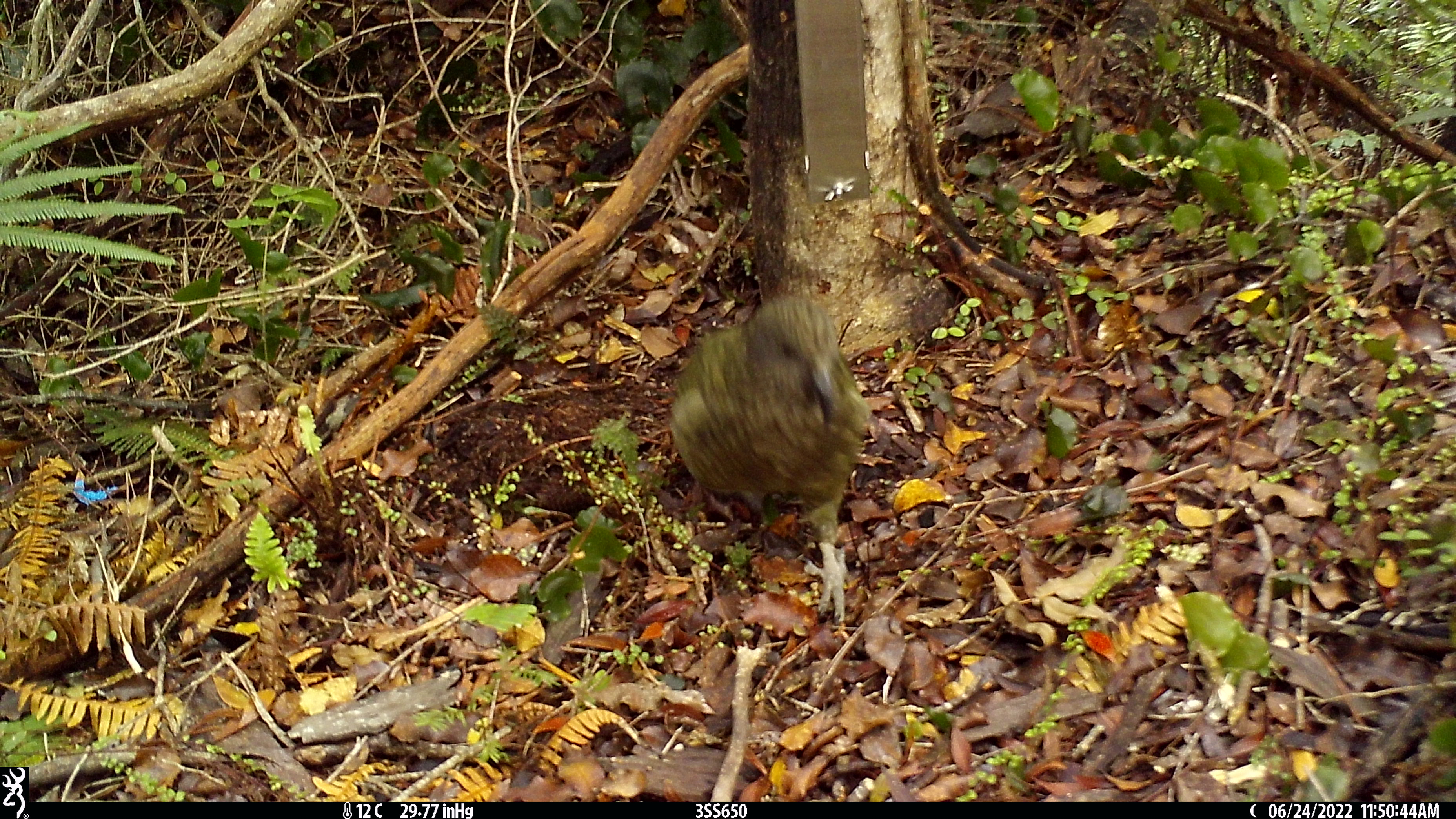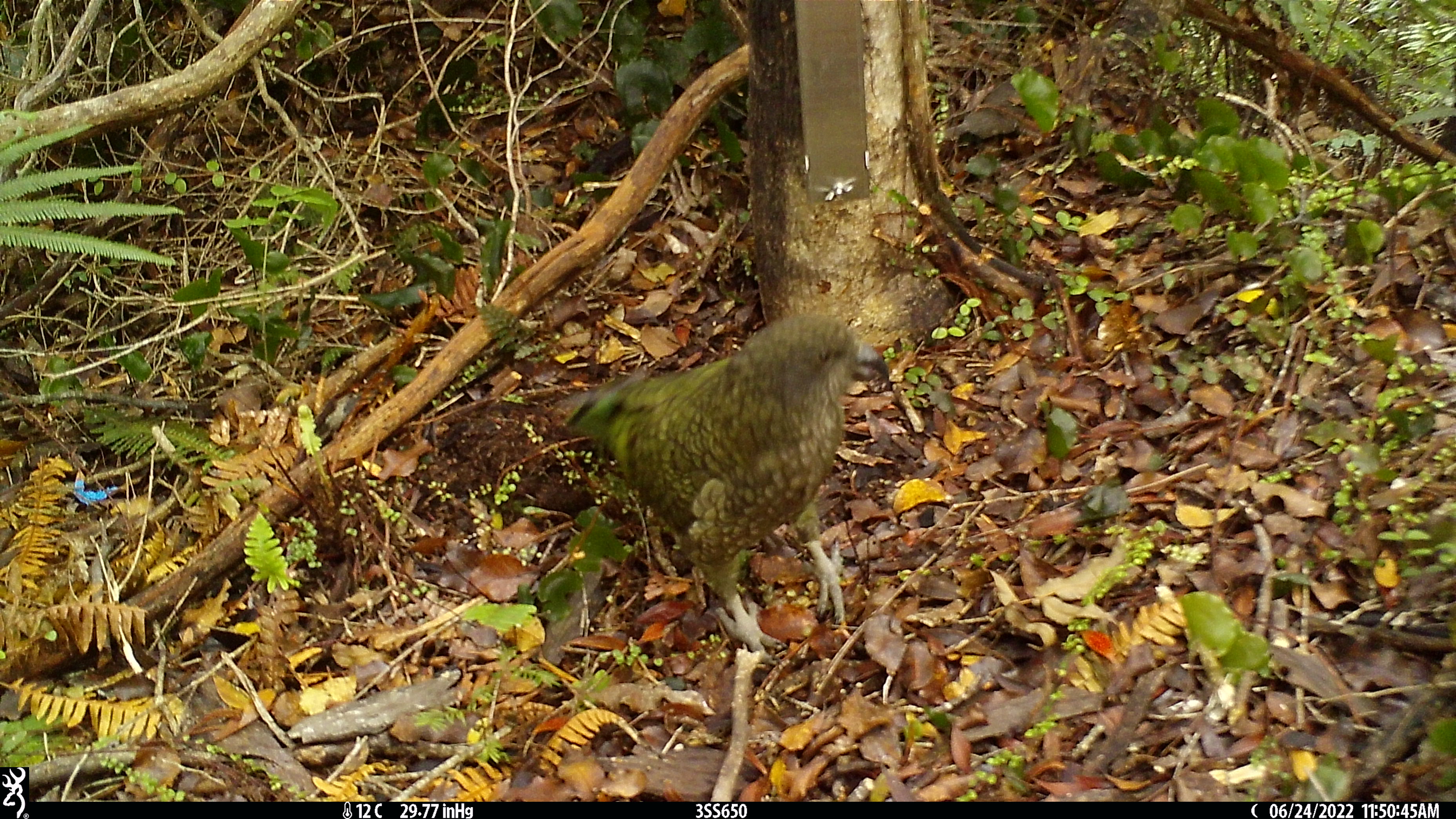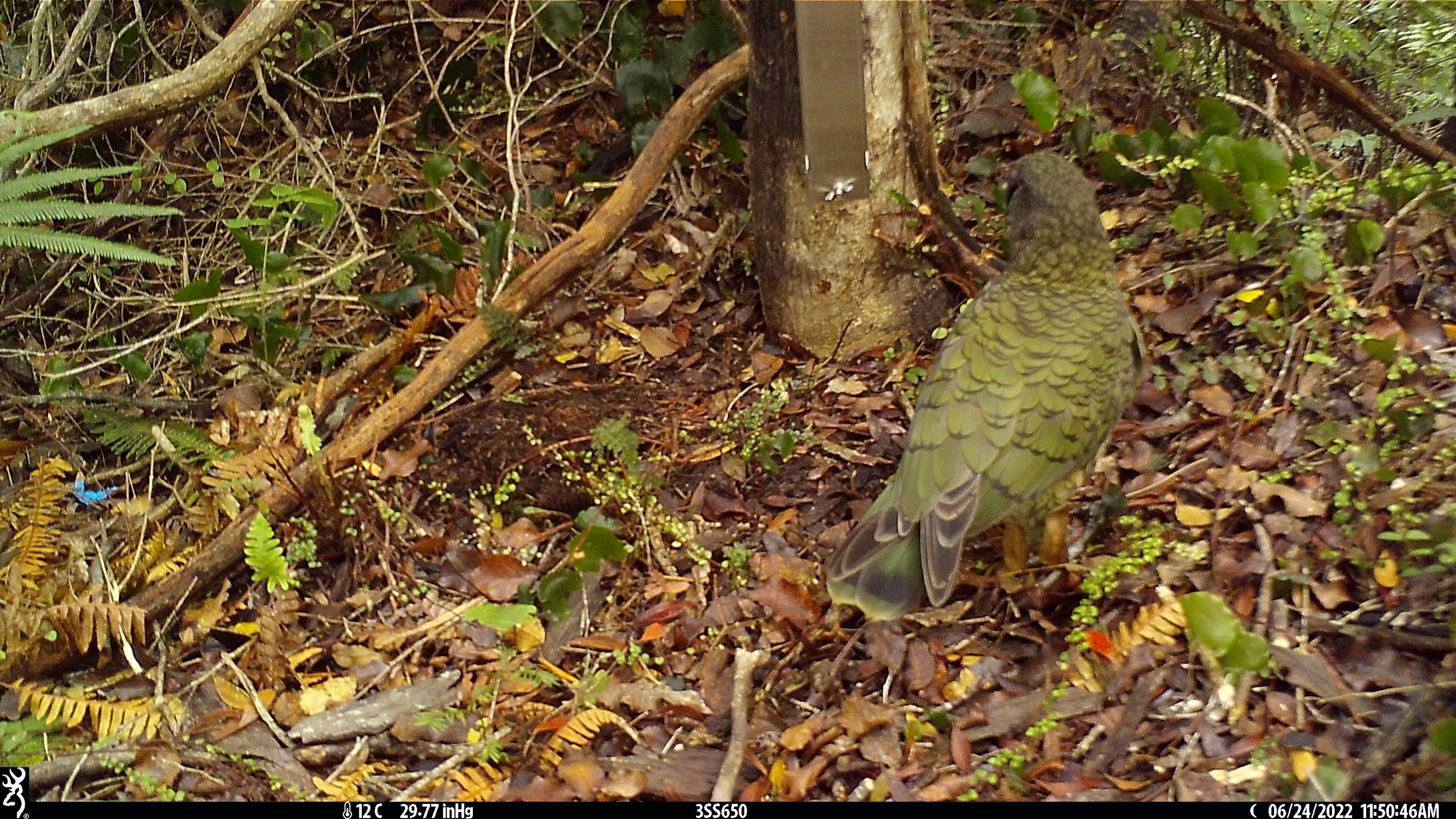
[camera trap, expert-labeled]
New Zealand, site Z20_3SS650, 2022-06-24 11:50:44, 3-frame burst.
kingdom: Animalia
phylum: Chordata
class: Aves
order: Psittaciformes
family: Strigopidae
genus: Nestor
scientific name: Nestor notabilis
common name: kea